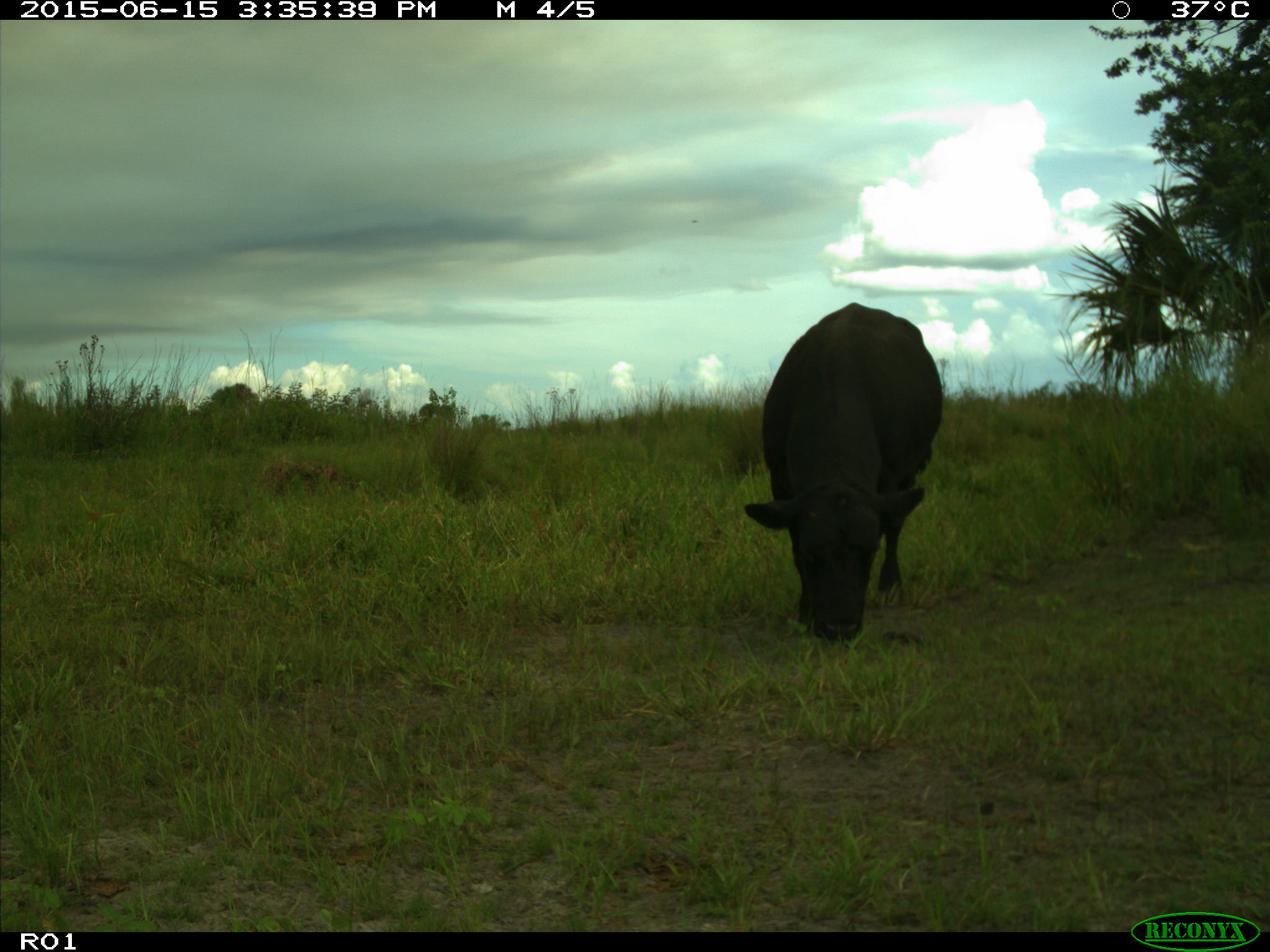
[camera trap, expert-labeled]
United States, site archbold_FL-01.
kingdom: Animalia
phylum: Chordata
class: Mammalia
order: Artiodactyla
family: Bovidae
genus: Bos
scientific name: Bos taurus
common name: domestic cow